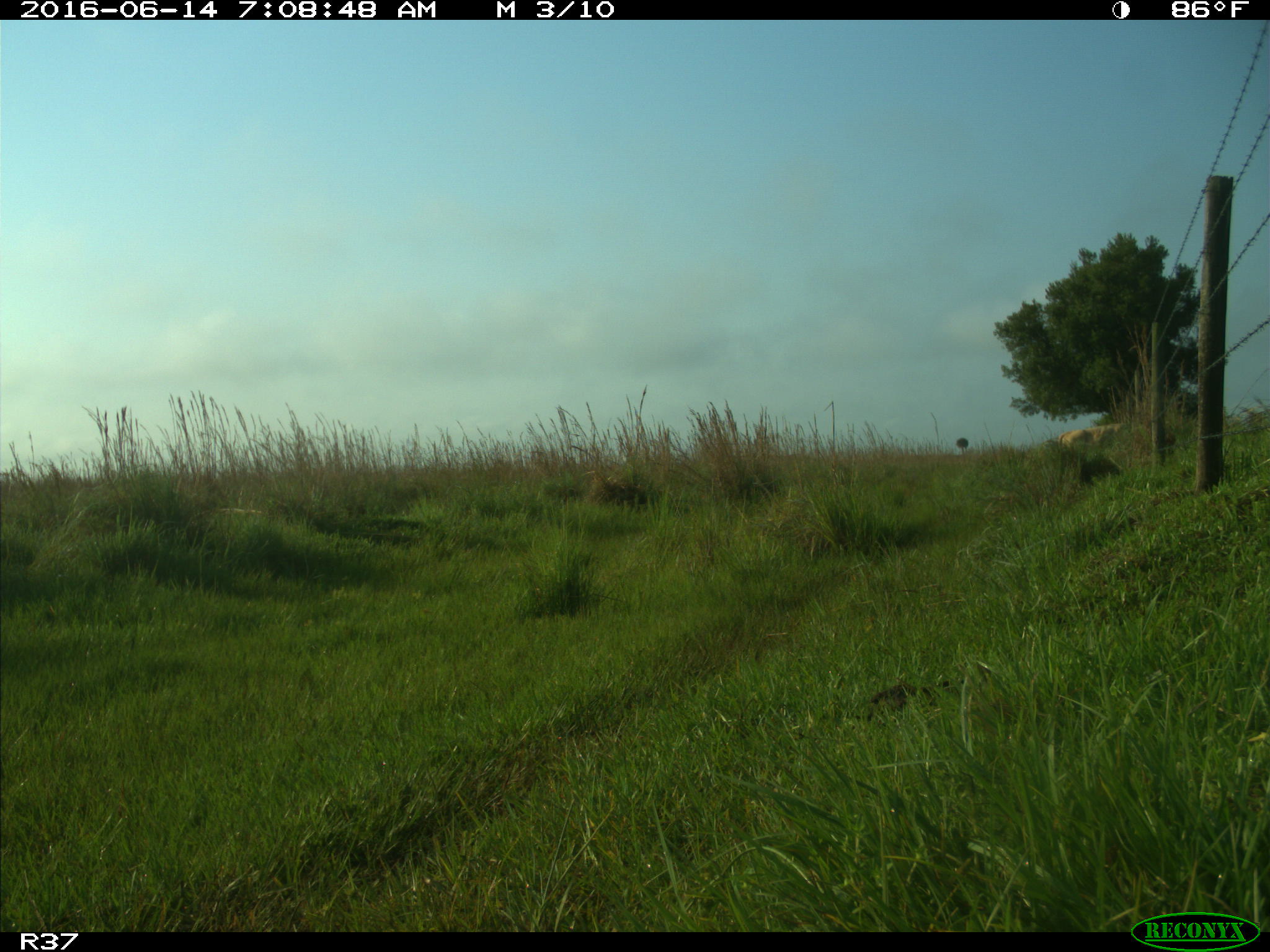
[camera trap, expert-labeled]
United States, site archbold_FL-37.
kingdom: Animalia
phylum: Chordata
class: Mammalia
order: Artiodactyla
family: Bovidae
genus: Bos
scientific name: Bos taurus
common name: domestic cow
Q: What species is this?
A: Bos taurus (domestic cow).